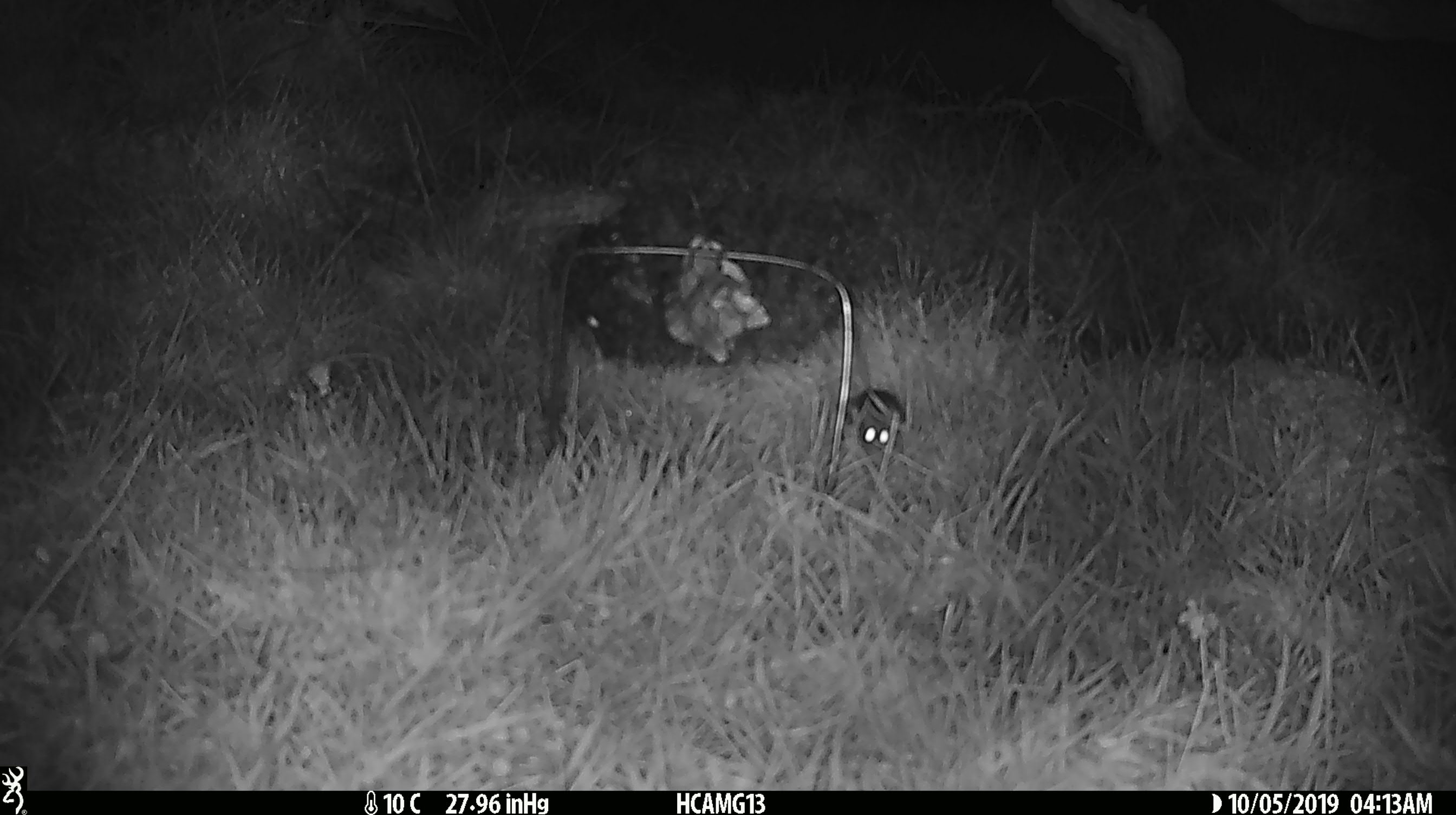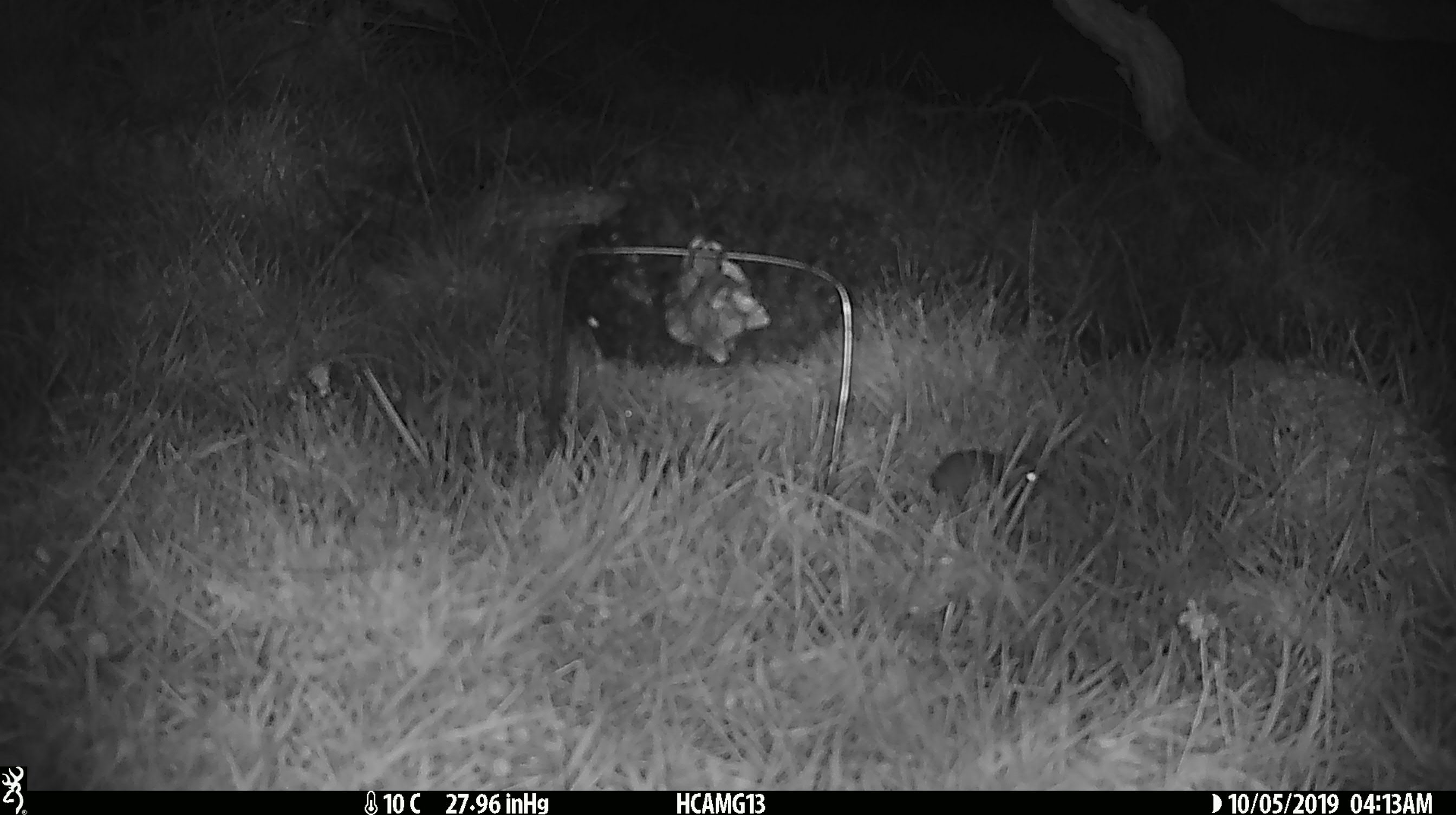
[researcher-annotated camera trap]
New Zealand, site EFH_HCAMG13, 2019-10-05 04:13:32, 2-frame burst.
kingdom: Animalia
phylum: Chordata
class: Mammalia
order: Rodentia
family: Muridae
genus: Mus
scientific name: Mus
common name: mouse